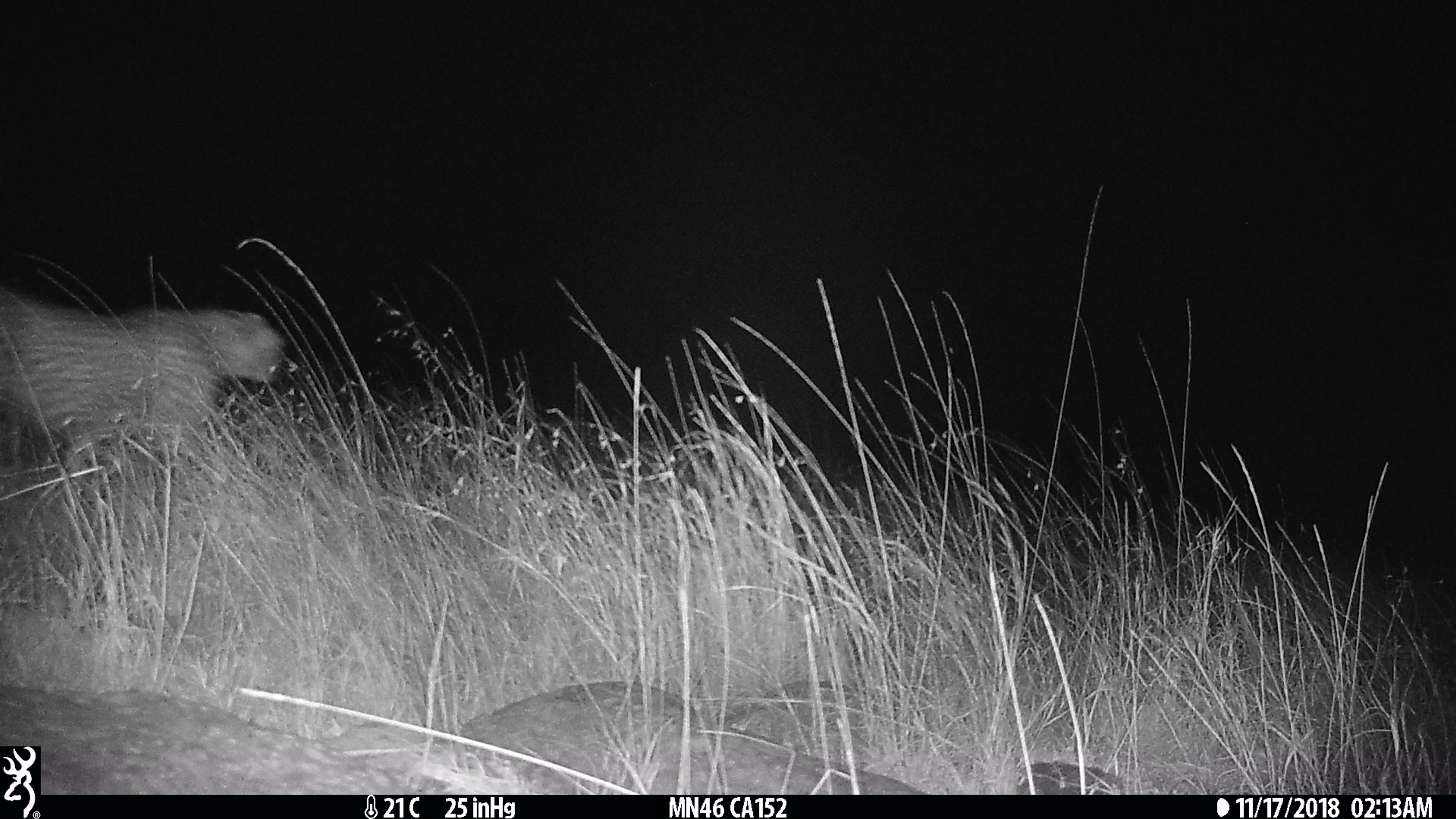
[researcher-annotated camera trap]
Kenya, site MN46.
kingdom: Animalia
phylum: Chordata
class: Mammalia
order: Carnivora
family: Felidae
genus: Acinonyx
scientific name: Acinonyx jubatus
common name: cheetah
Cheetah (Acinonyx jubatus).